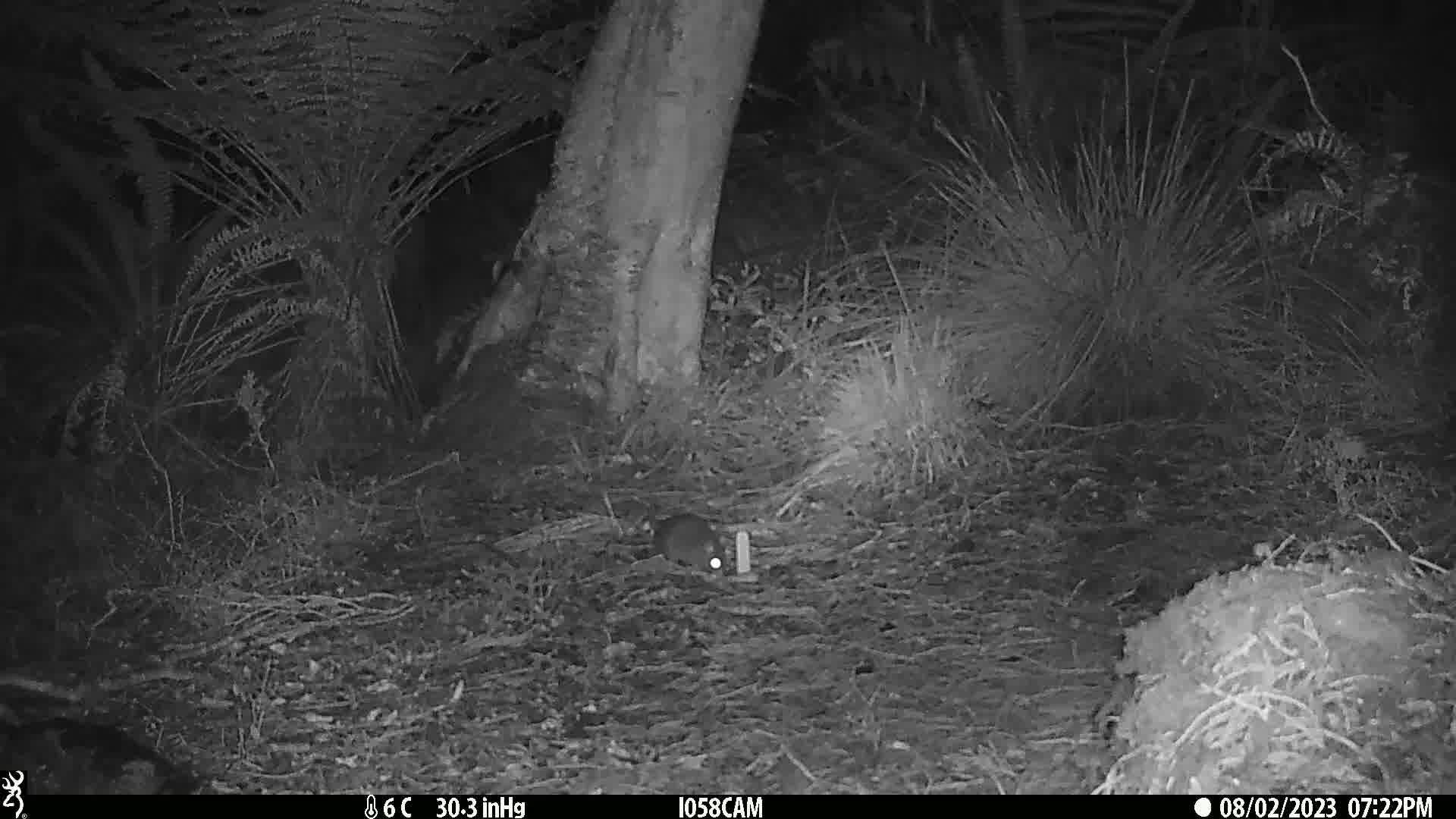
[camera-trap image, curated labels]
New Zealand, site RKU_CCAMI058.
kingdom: Animalia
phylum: Chordata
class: Mammalia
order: Rodentia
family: Muridae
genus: Rattus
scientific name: Rattus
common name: rat